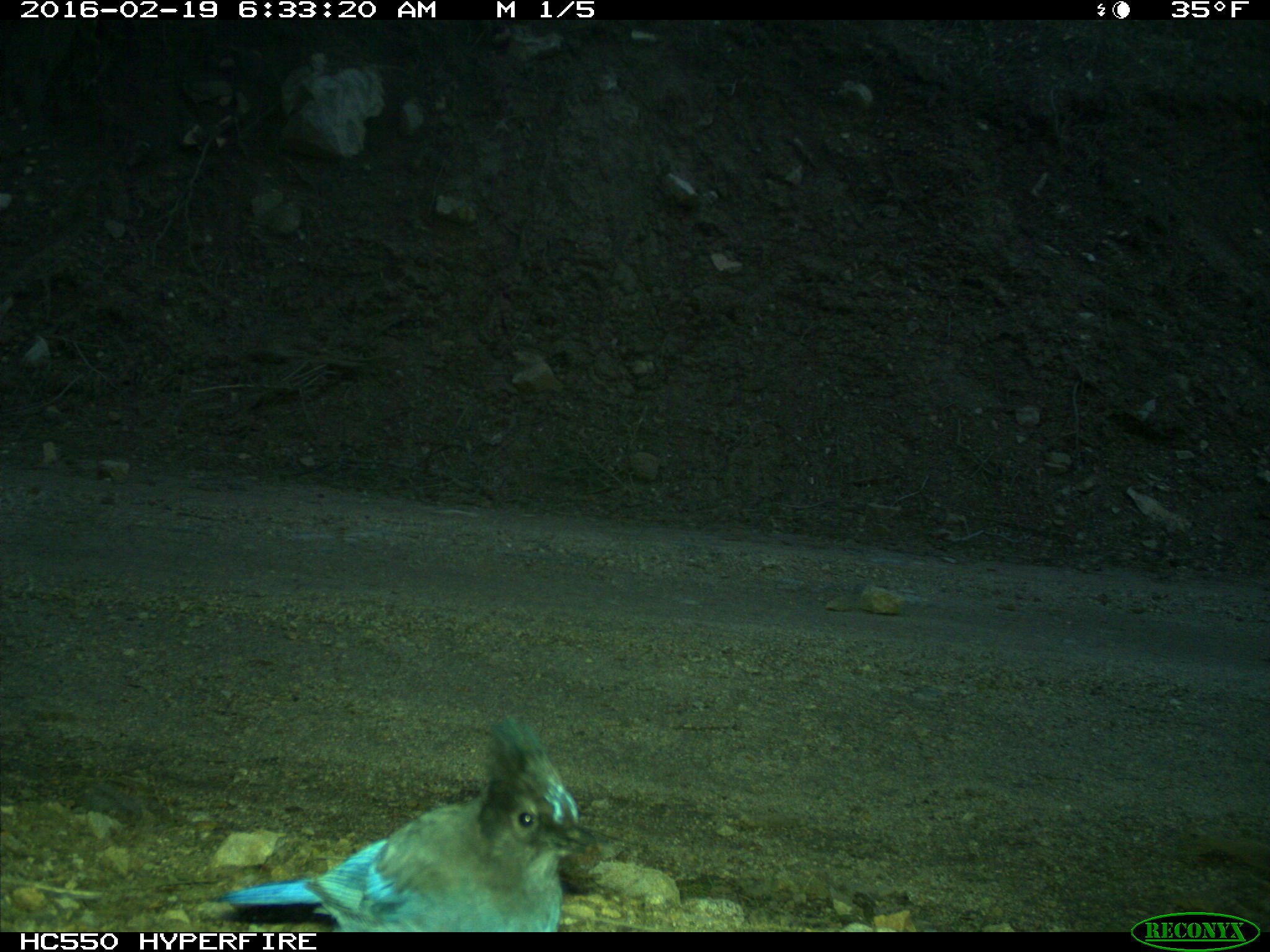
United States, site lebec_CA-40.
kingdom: Animalia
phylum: Chordata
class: Aves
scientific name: Aves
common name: birds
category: unidentified bird